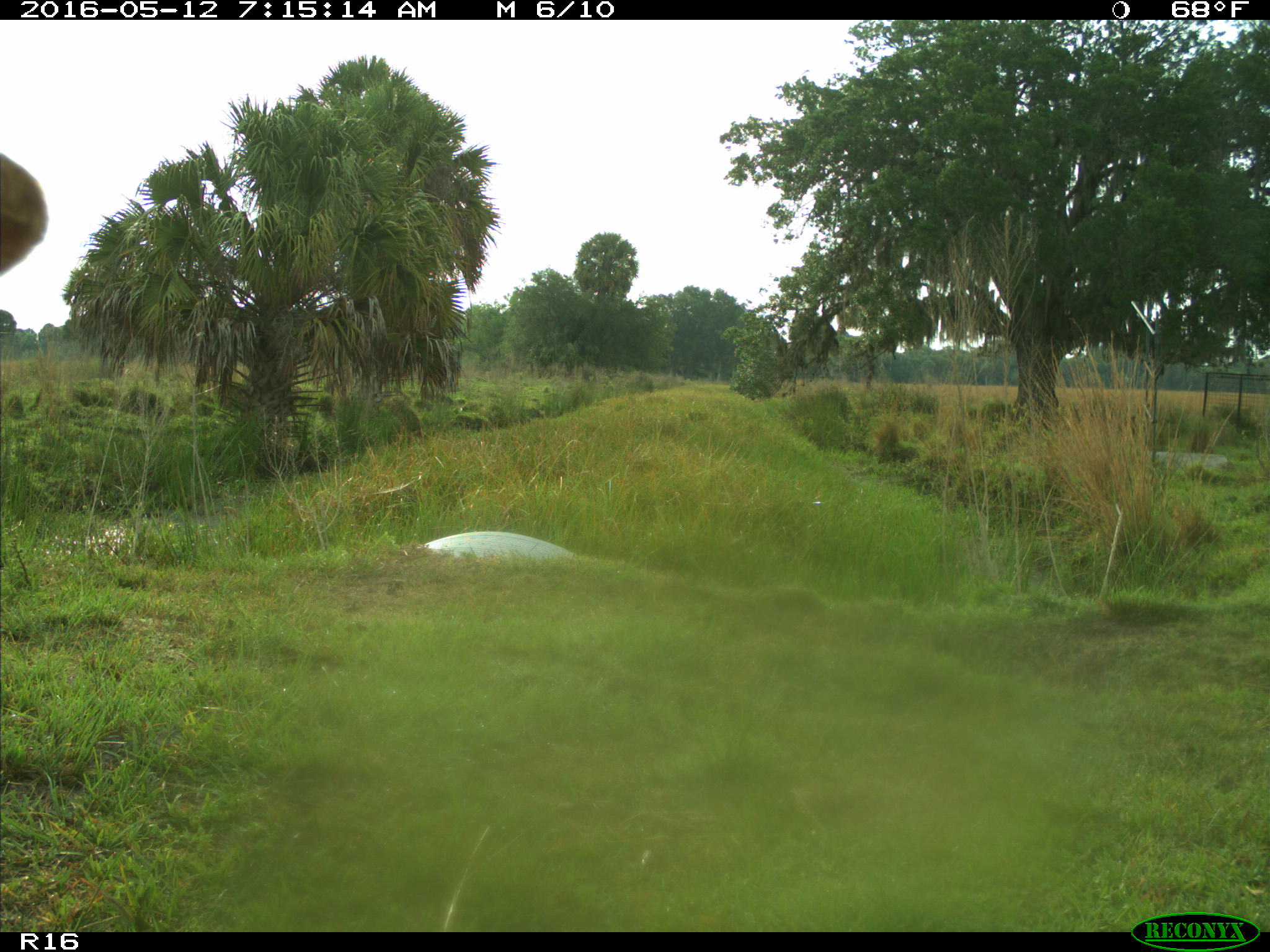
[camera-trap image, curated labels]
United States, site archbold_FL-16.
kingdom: Animalia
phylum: Chordata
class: Mammalia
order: Artiodactyla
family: Bovidae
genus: Bos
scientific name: Bos taurus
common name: domestic cow